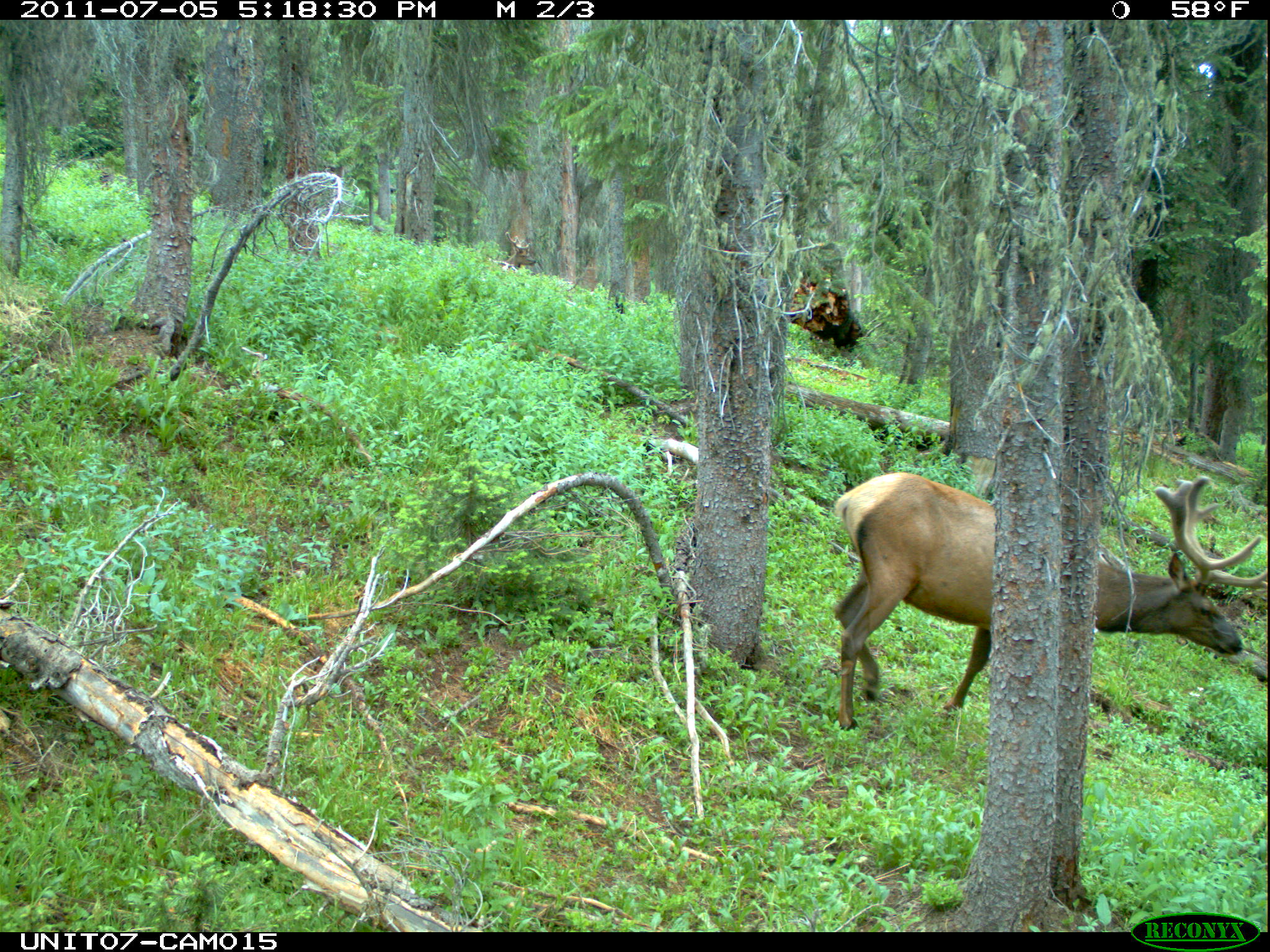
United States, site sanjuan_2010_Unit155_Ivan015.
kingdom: Animalia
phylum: Chordata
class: Mammalia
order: Artiodactyla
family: Cervidae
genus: Cervus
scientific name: Cervus elaphus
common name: red deer